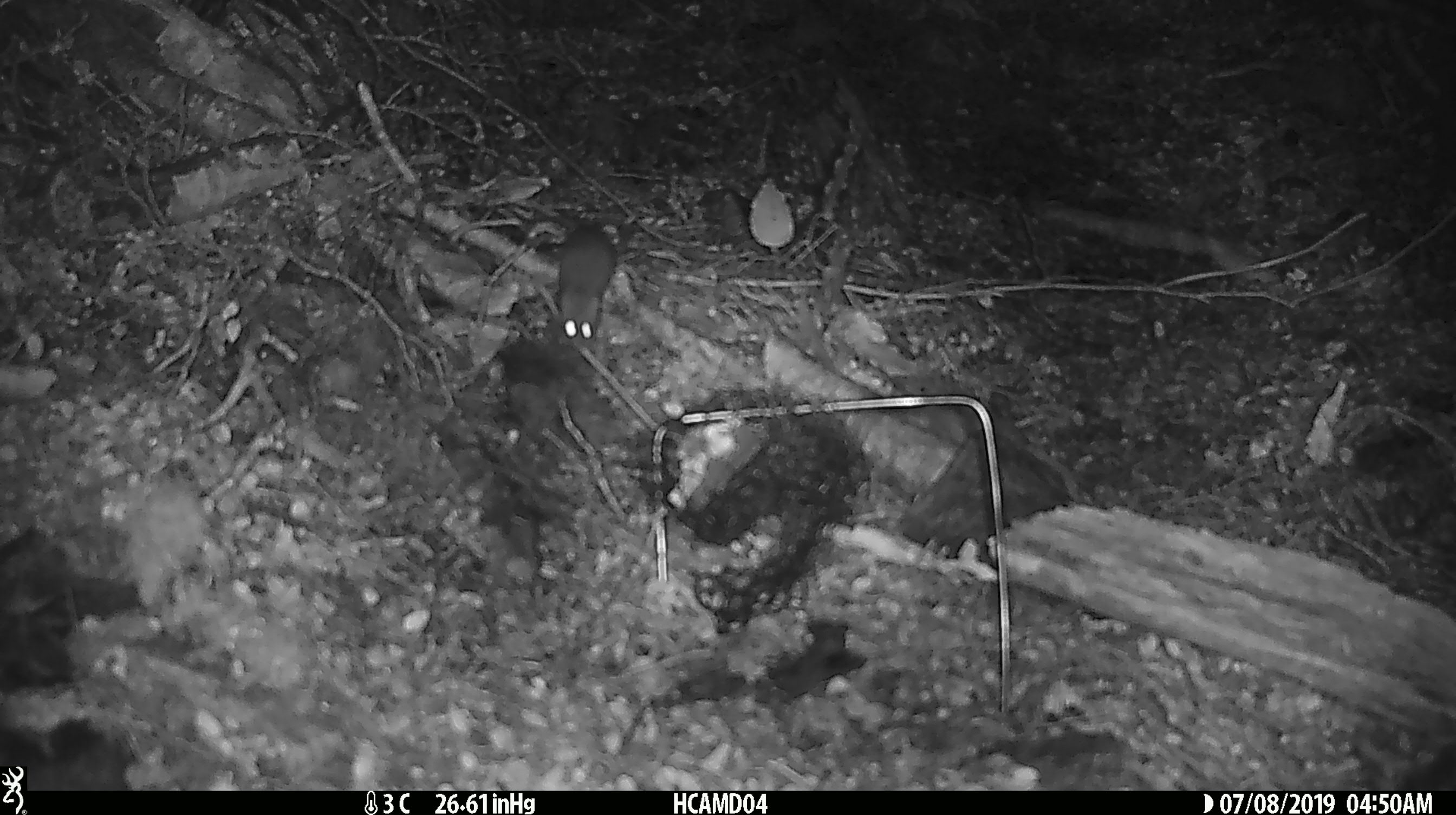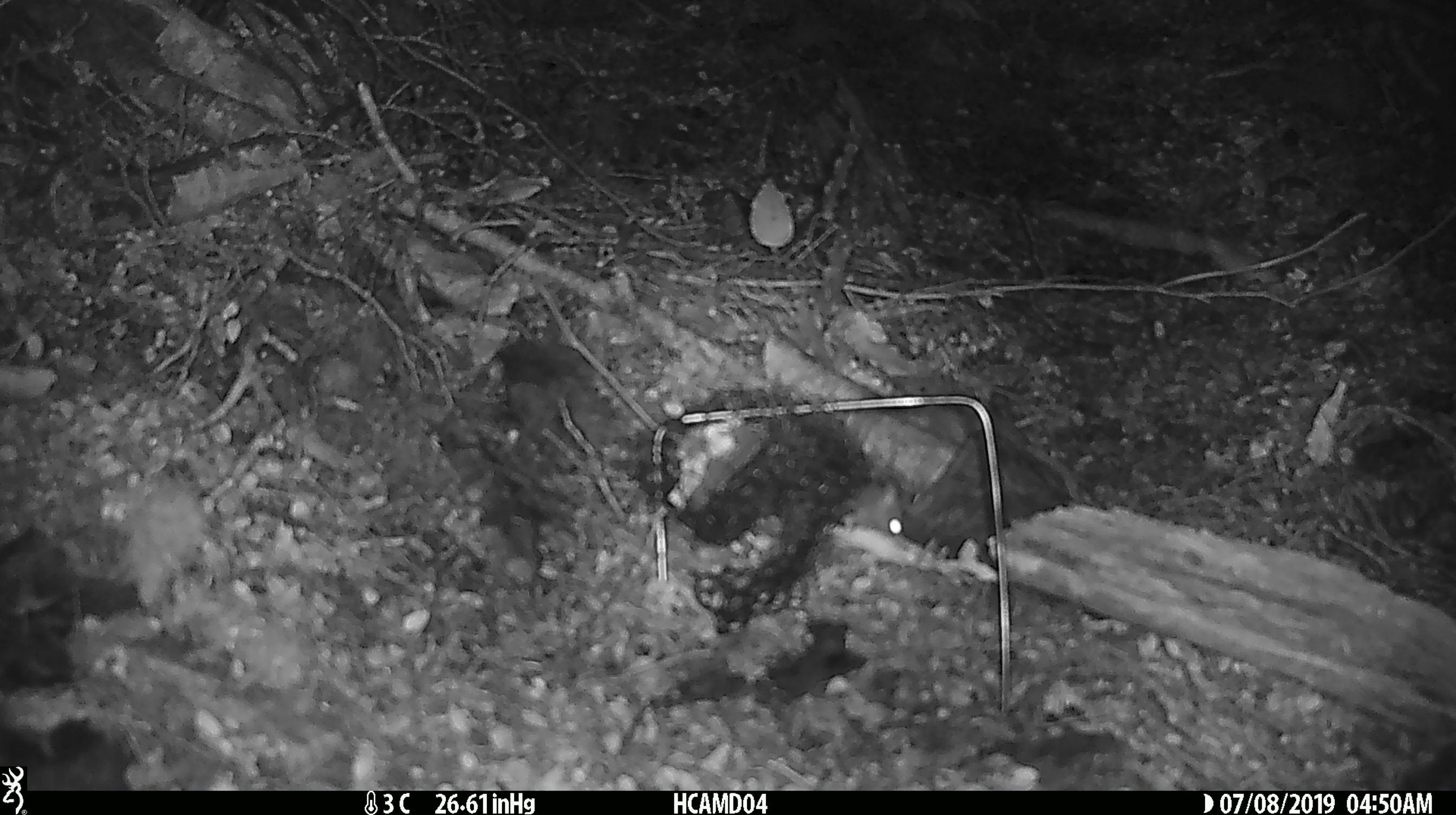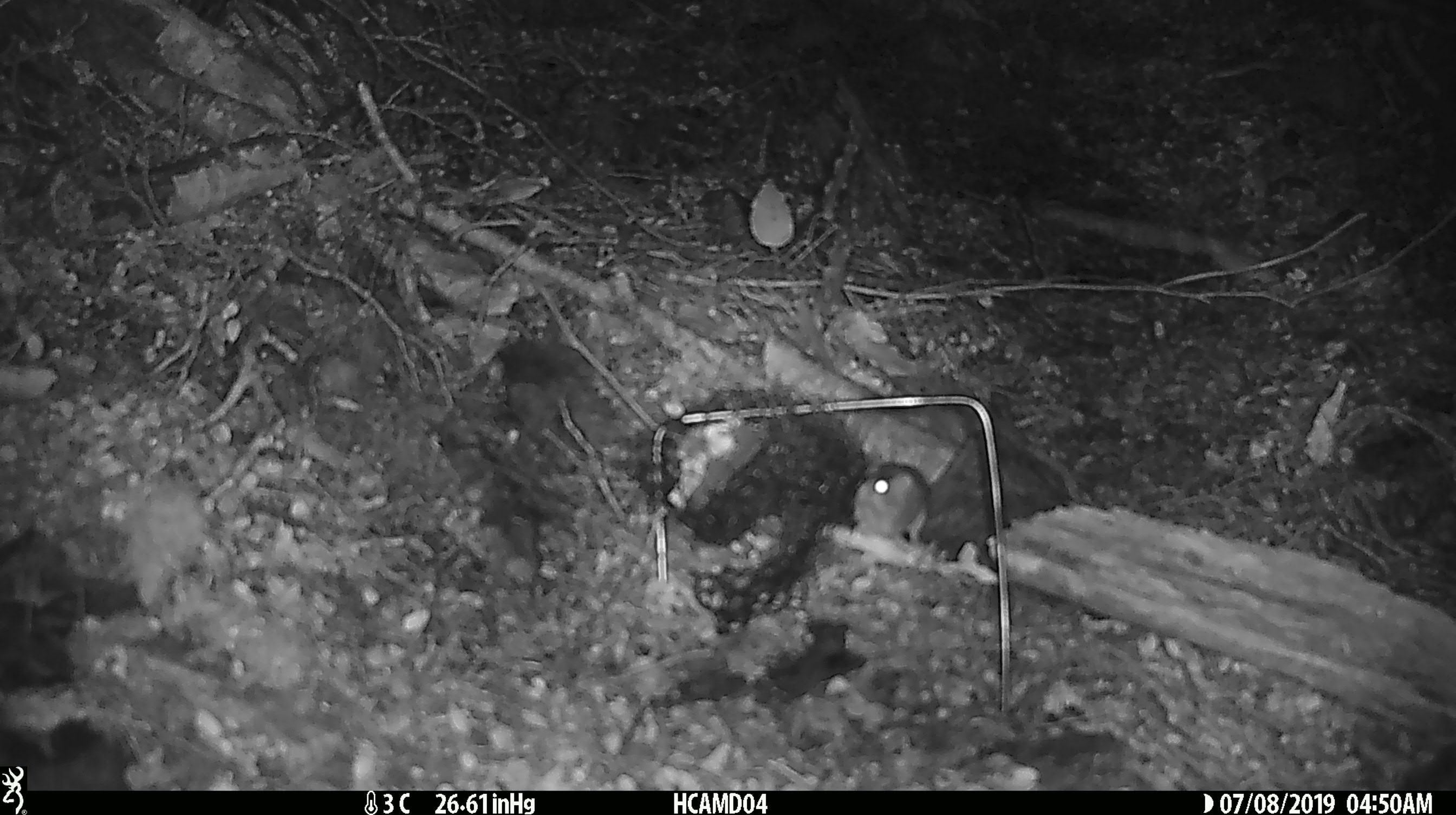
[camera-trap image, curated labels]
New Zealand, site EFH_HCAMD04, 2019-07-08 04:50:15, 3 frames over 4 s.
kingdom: Animalia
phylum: Chordata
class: Mammalia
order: Rodentia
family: Muridae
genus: Mus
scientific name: Mus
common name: mouse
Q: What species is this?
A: Mouse (Mus).